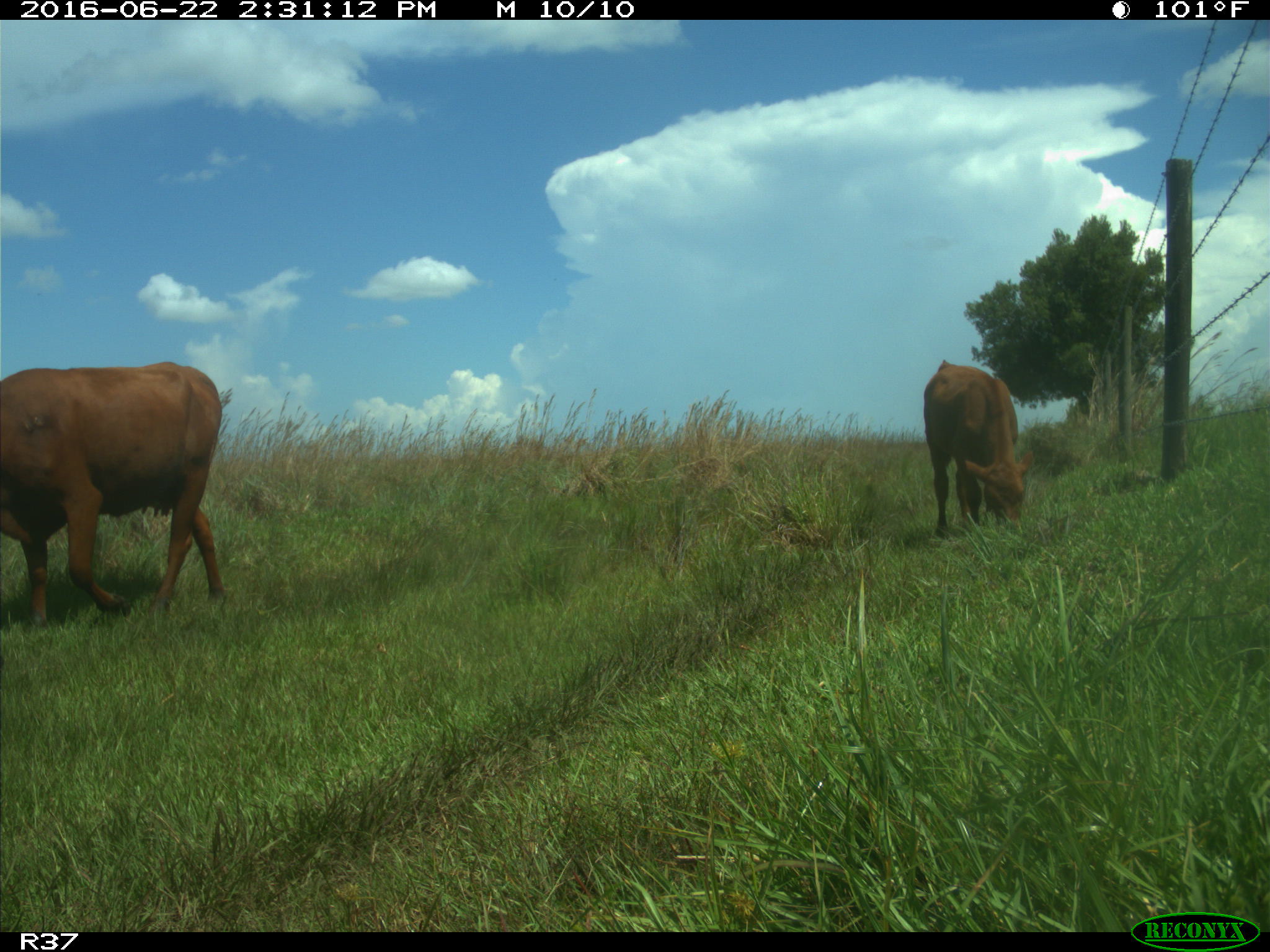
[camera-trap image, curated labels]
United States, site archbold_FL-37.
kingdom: Animalia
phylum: Chordata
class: Mammalia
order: Artiodactyla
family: Bovidae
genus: Bos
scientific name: Bos taurus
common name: domestic cow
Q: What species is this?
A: Bos taurus (domestic cow).